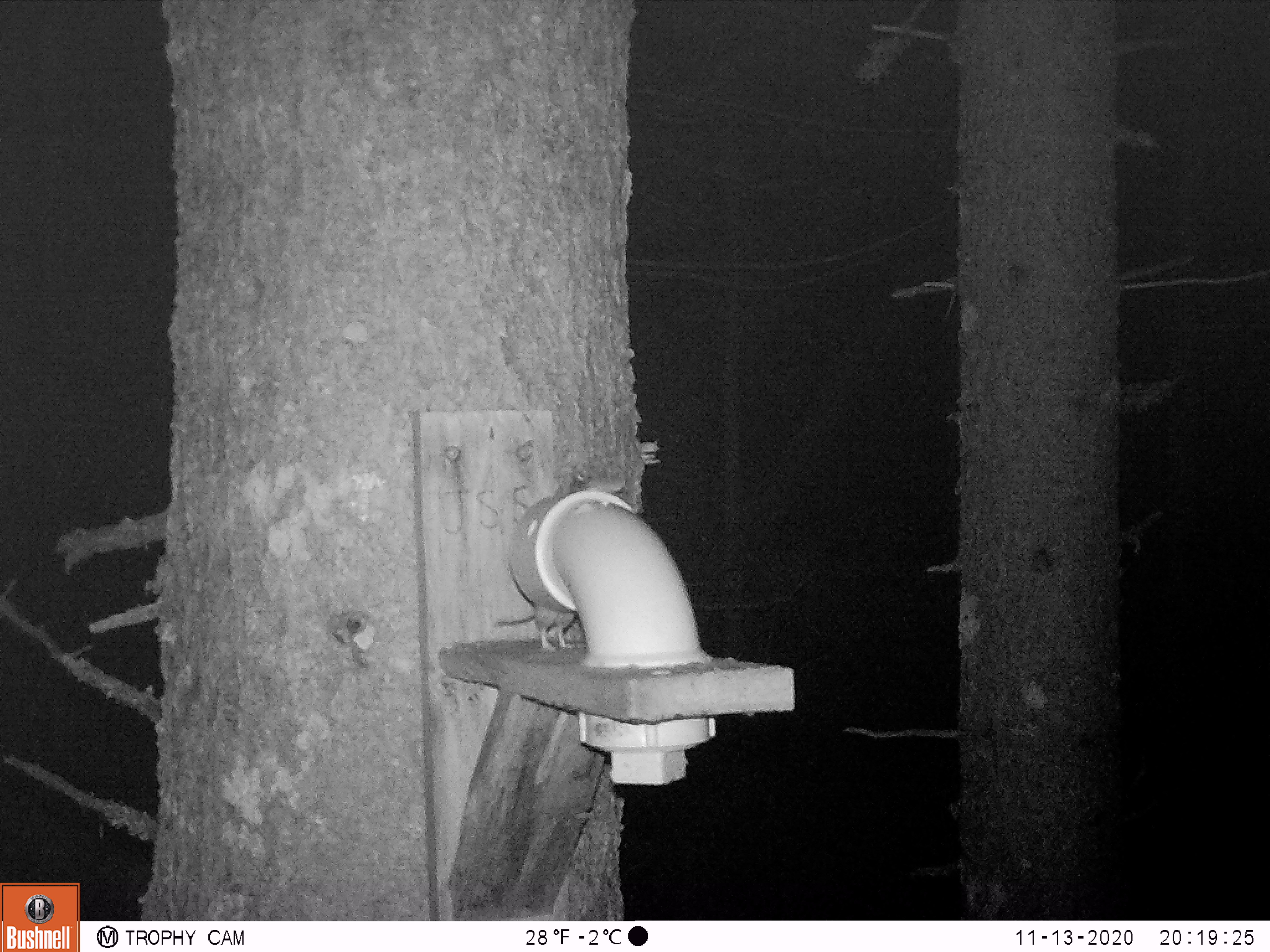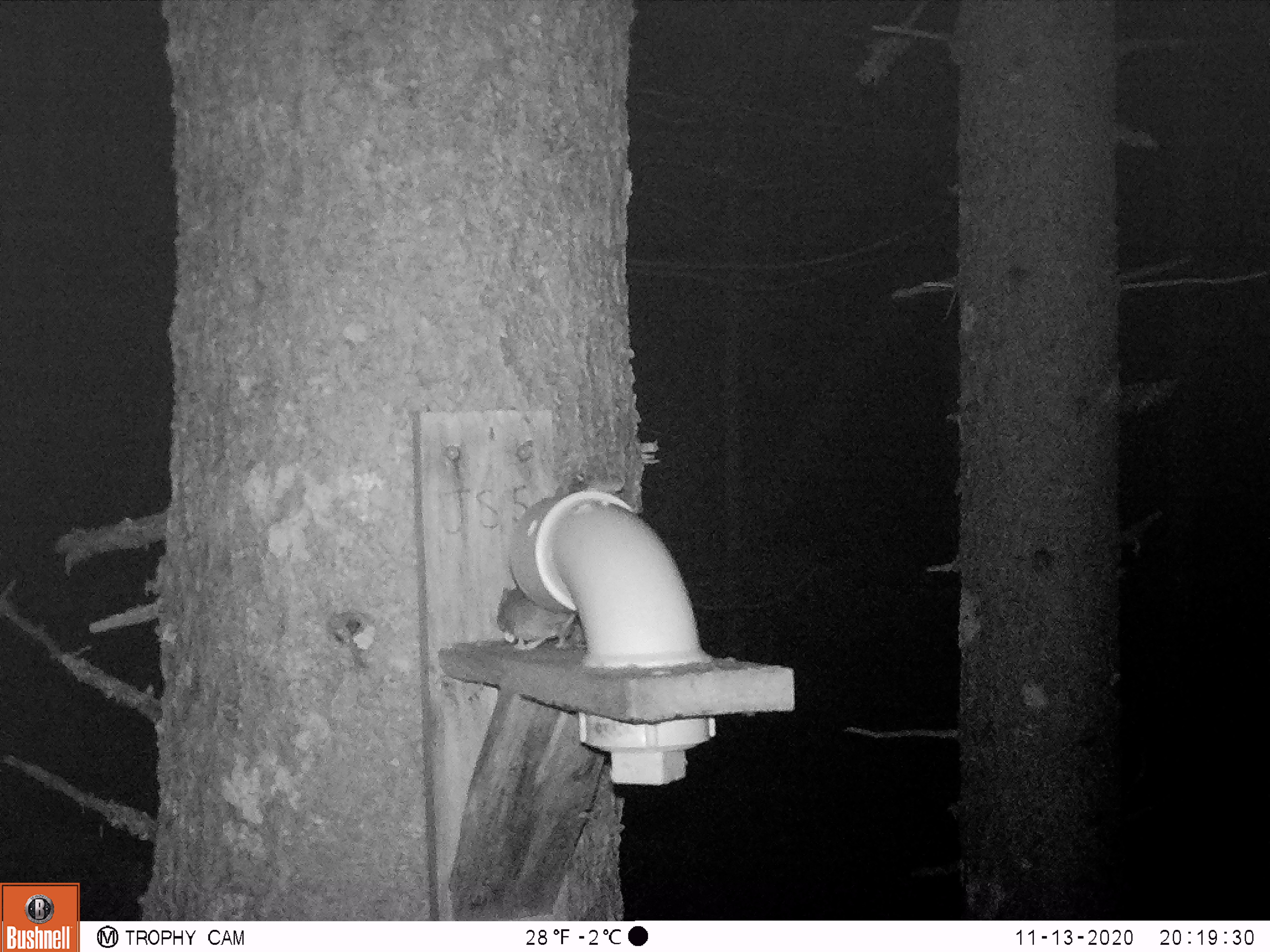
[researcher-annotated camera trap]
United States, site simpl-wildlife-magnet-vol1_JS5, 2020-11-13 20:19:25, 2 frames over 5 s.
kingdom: Animalia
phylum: Chordata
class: Mammalia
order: Rodentia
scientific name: Rodentia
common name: mouse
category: mouse sp.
Mouse sp. (mouse) (Rodentia).